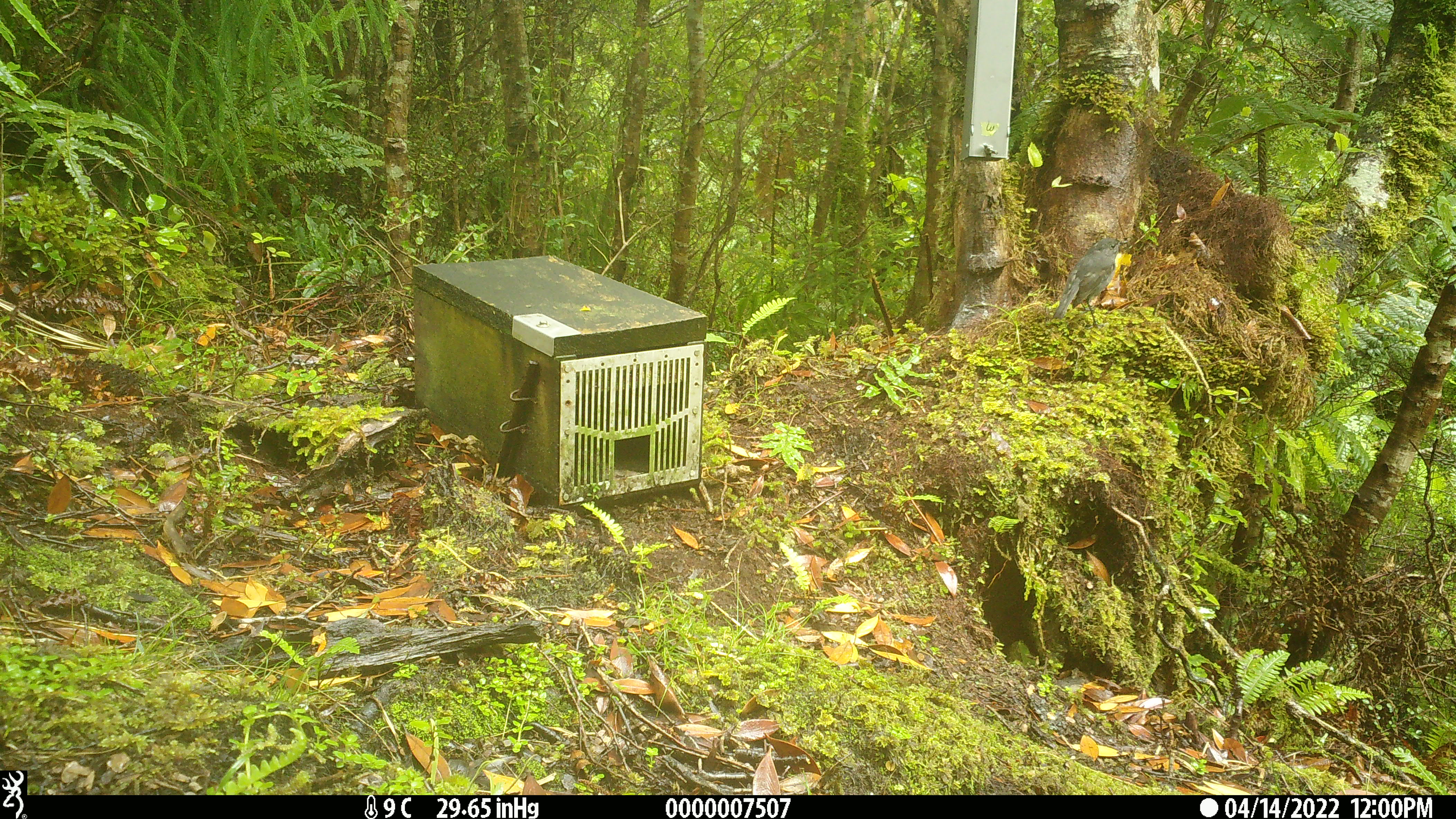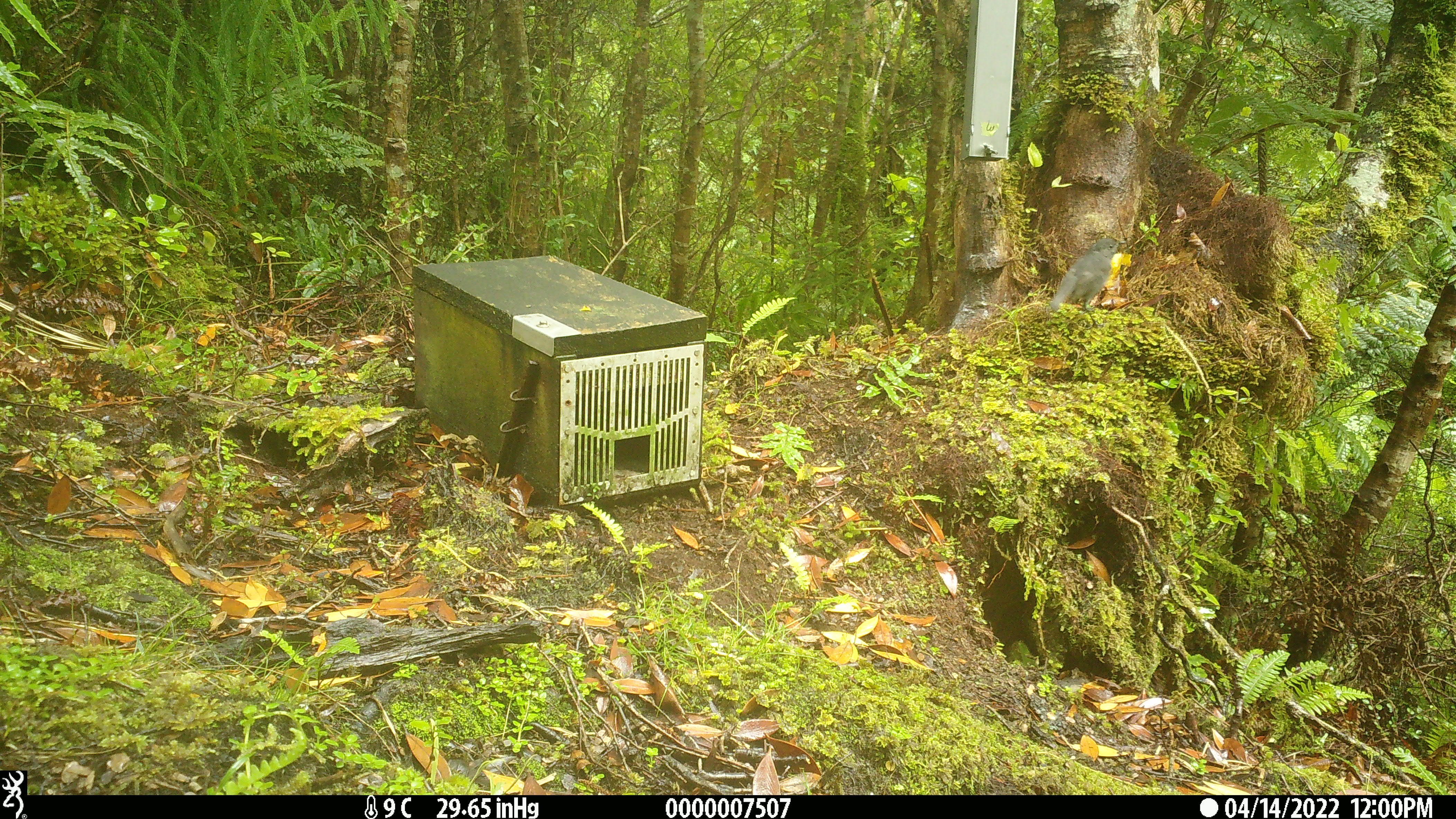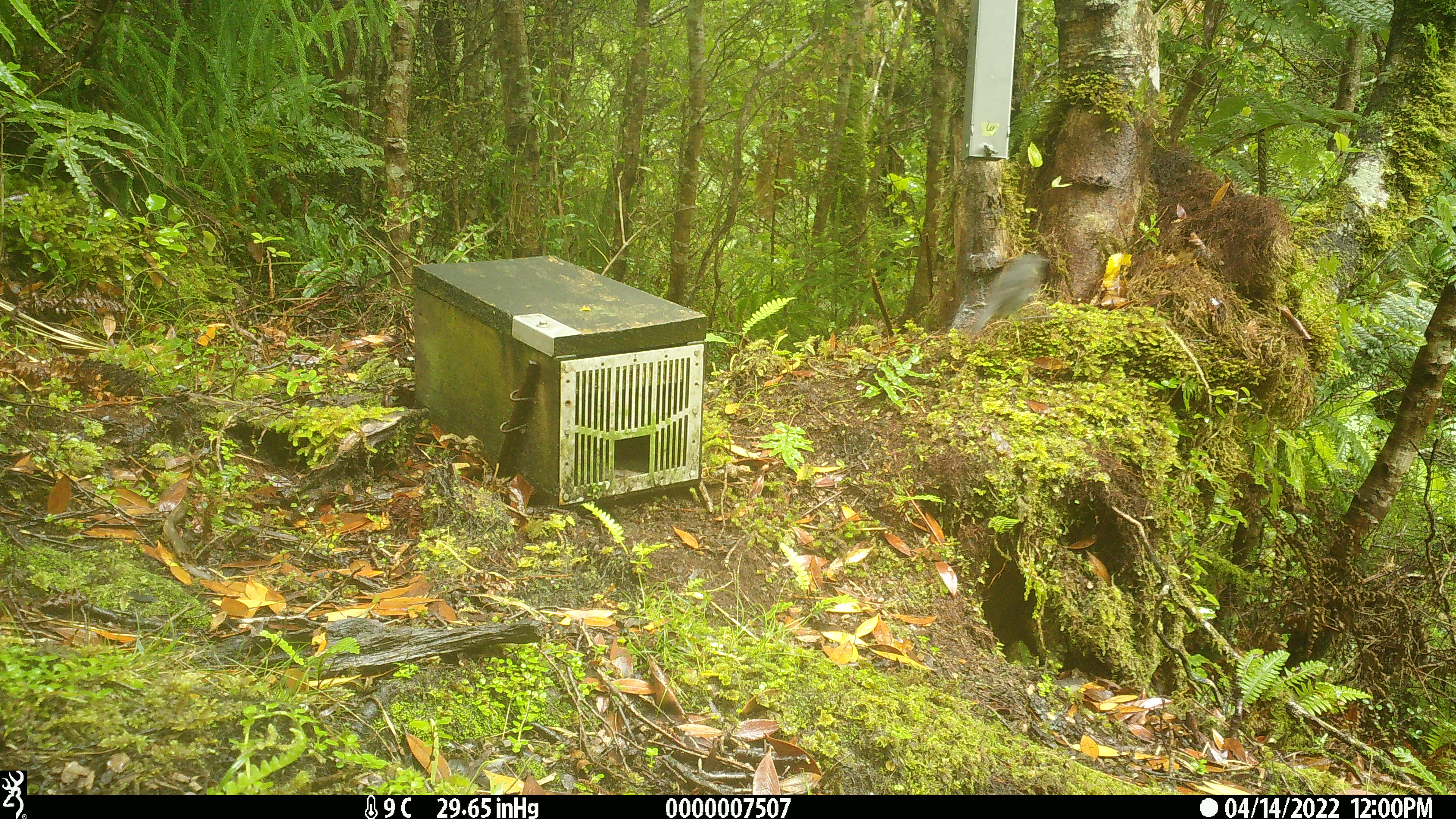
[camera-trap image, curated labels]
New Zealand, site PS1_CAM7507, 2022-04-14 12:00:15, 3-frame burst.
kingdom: Animalia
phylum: Chordata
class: Aves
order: Passeriformes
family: Petroicidae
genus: Petroica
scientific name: Petroica australis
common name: new zealand robin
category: robin